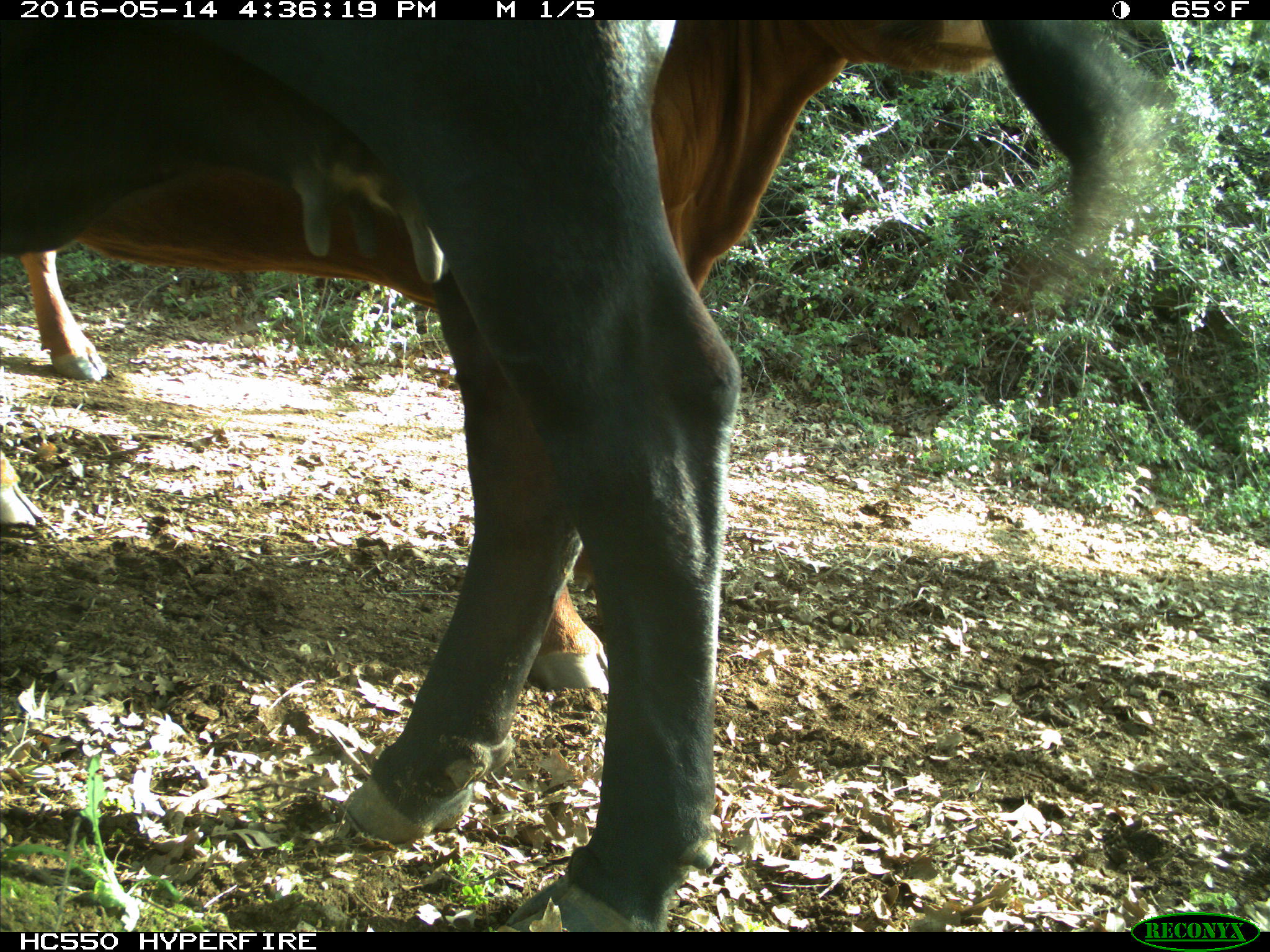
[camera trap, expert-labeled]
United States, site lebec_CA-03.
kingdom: Animalia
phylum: Chordata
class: Mammalia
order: Artiodactyla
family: Bovidae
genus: Bos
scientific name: Bos taurus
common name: domestic cow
Bos taurus (domestic cow).